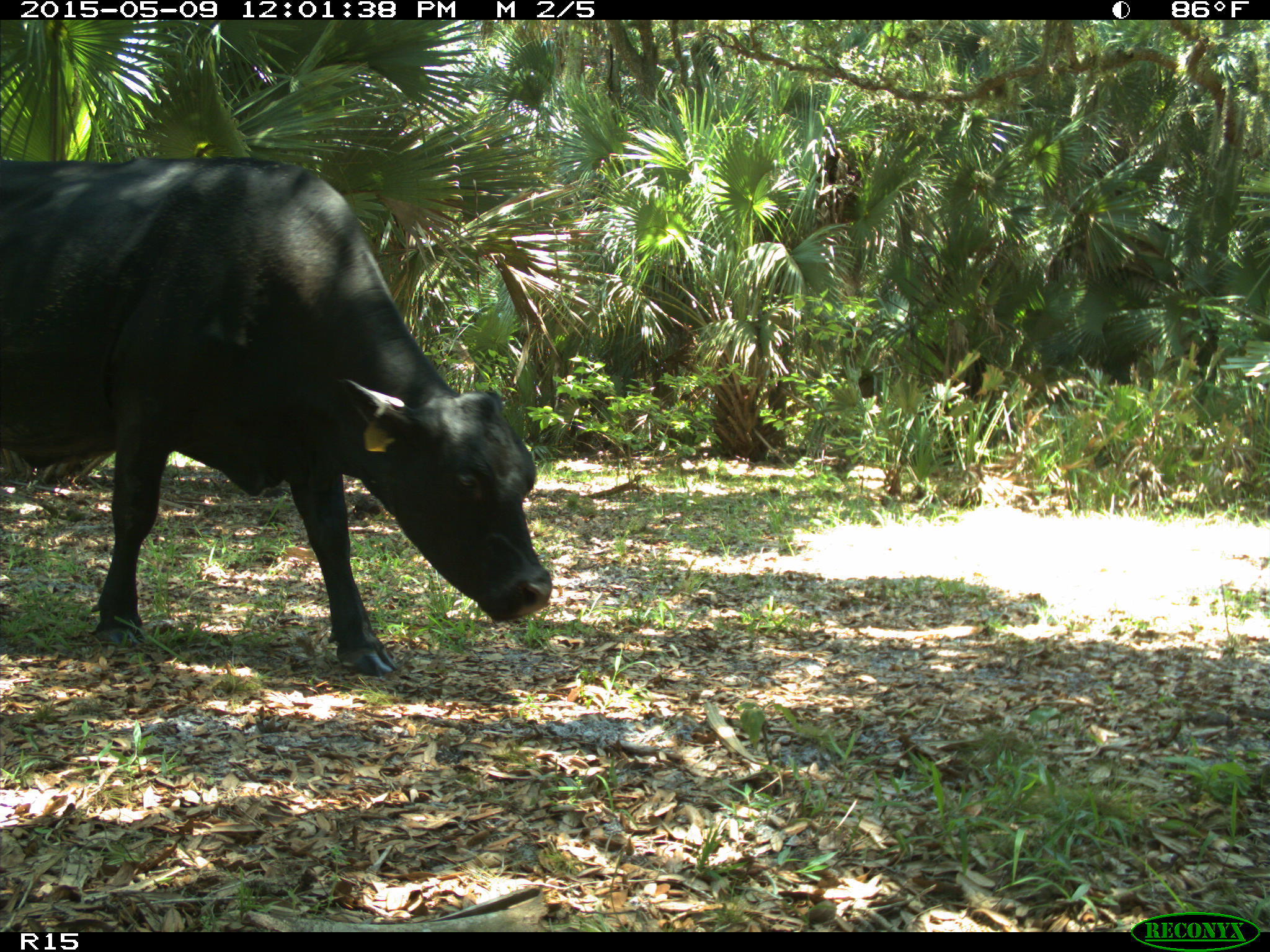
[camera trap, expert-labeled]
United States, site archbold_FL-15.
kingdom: Animalia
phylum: Chordata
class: Mammalia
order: Artiodactyla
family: Bovidae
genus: Bos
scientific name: Bos taurus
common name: domestic cow